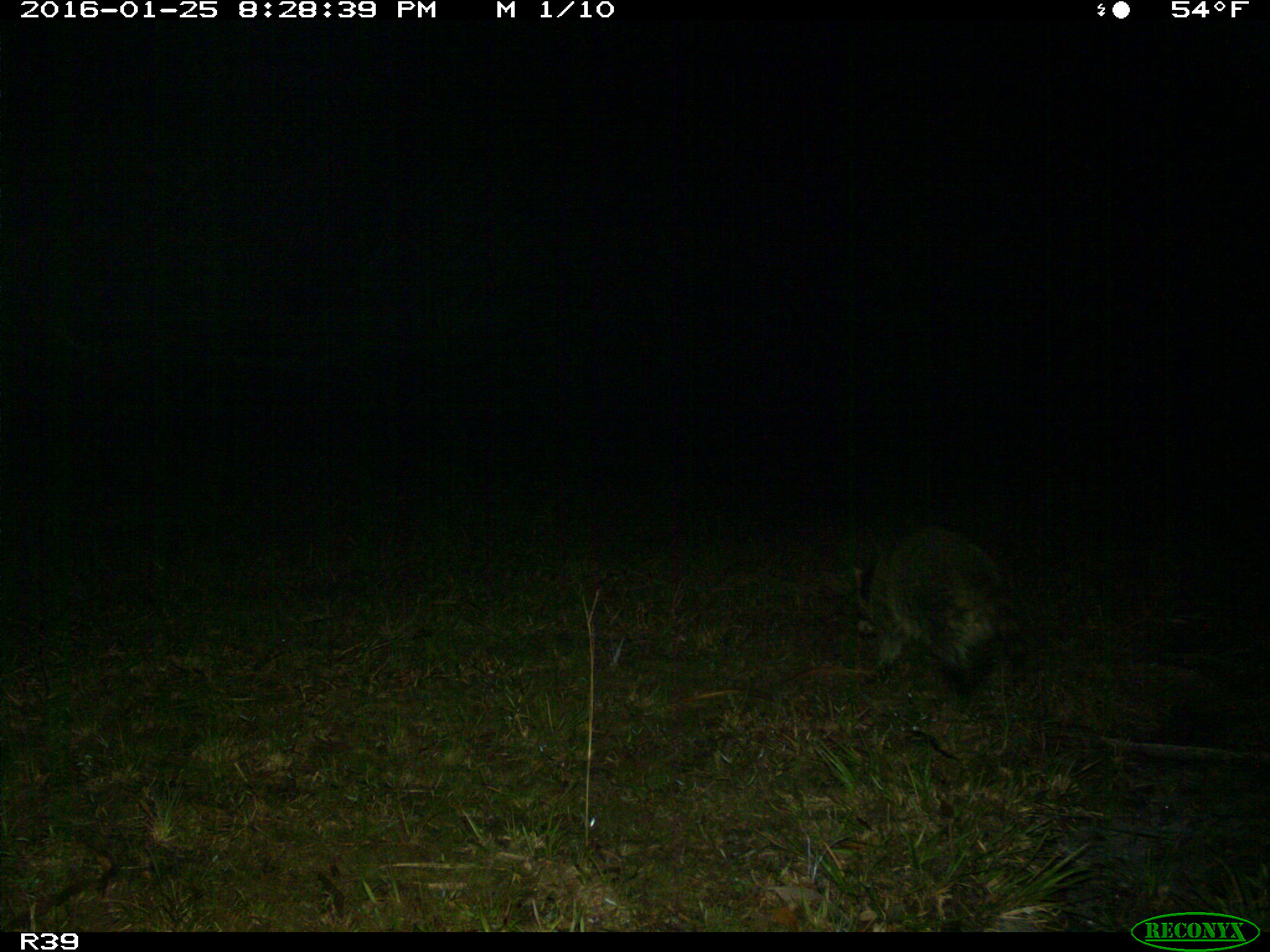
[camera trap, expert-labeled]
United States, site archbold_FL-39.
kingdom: Animalia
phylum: Chordata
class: Mammalia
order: Carnivora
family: Procyonidae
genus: Procyon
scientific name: Procyon lotor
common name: common raccoon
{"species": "Procyon lotor (common raccoon)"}